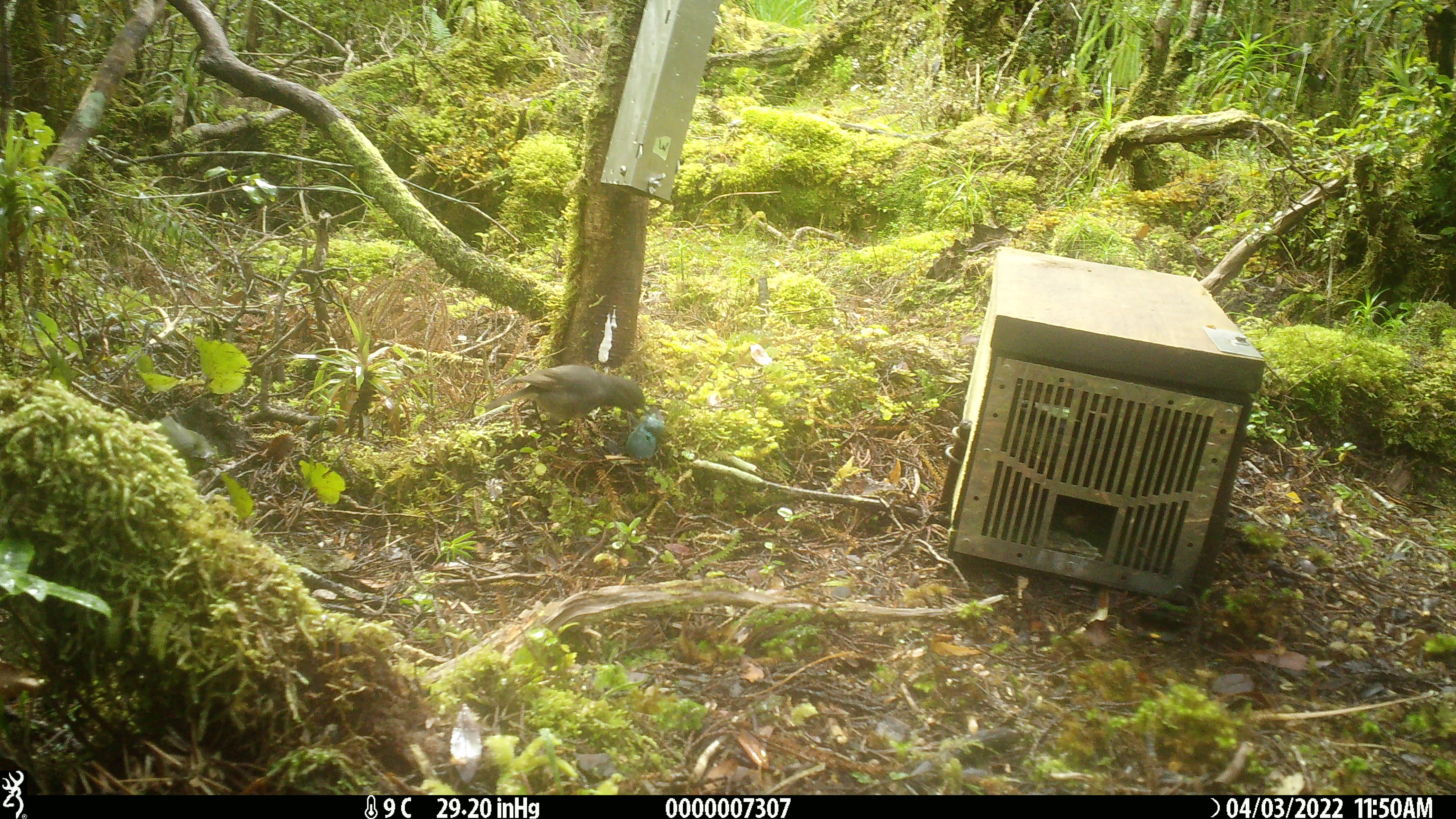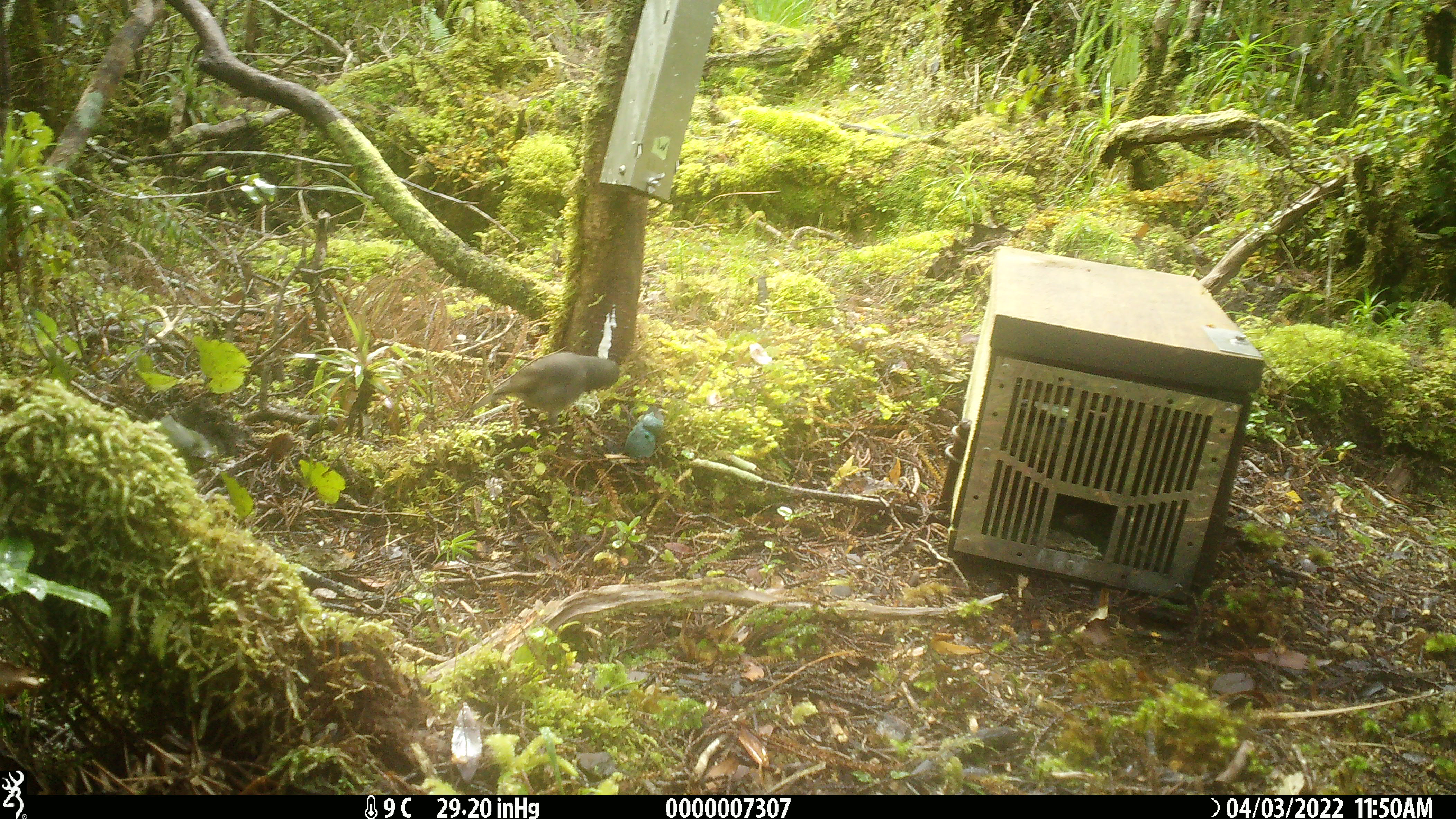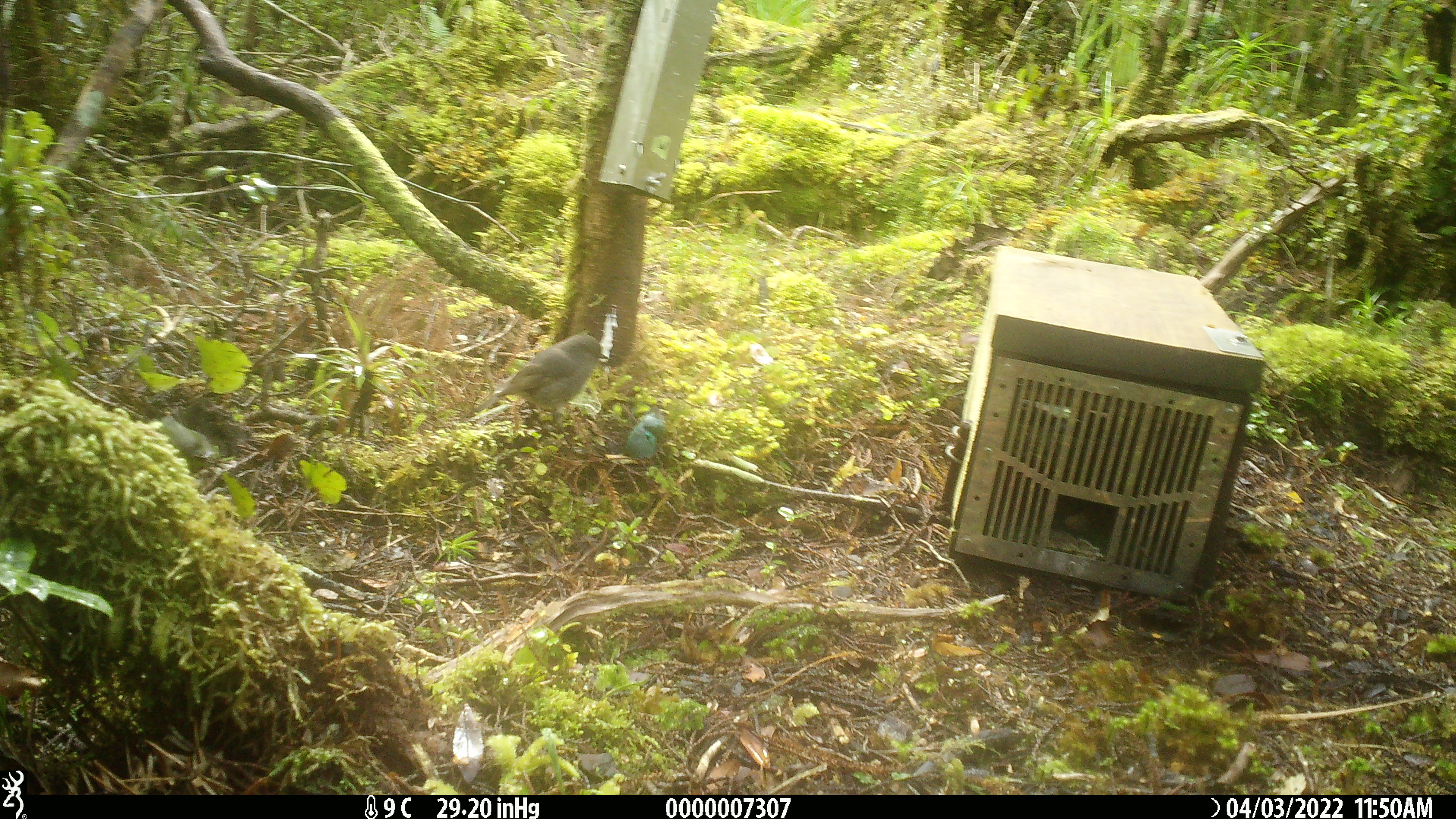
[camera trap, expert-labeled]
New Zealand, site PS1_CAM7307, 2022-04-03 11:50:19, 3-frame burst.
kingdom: Animalia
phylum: Chordata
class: Aves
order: Passeriformes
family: Petroicidae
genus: Petroica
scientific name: Petroica australis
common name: new zealand robin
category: robin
Robin (new zealand robin) (Petroica australis).